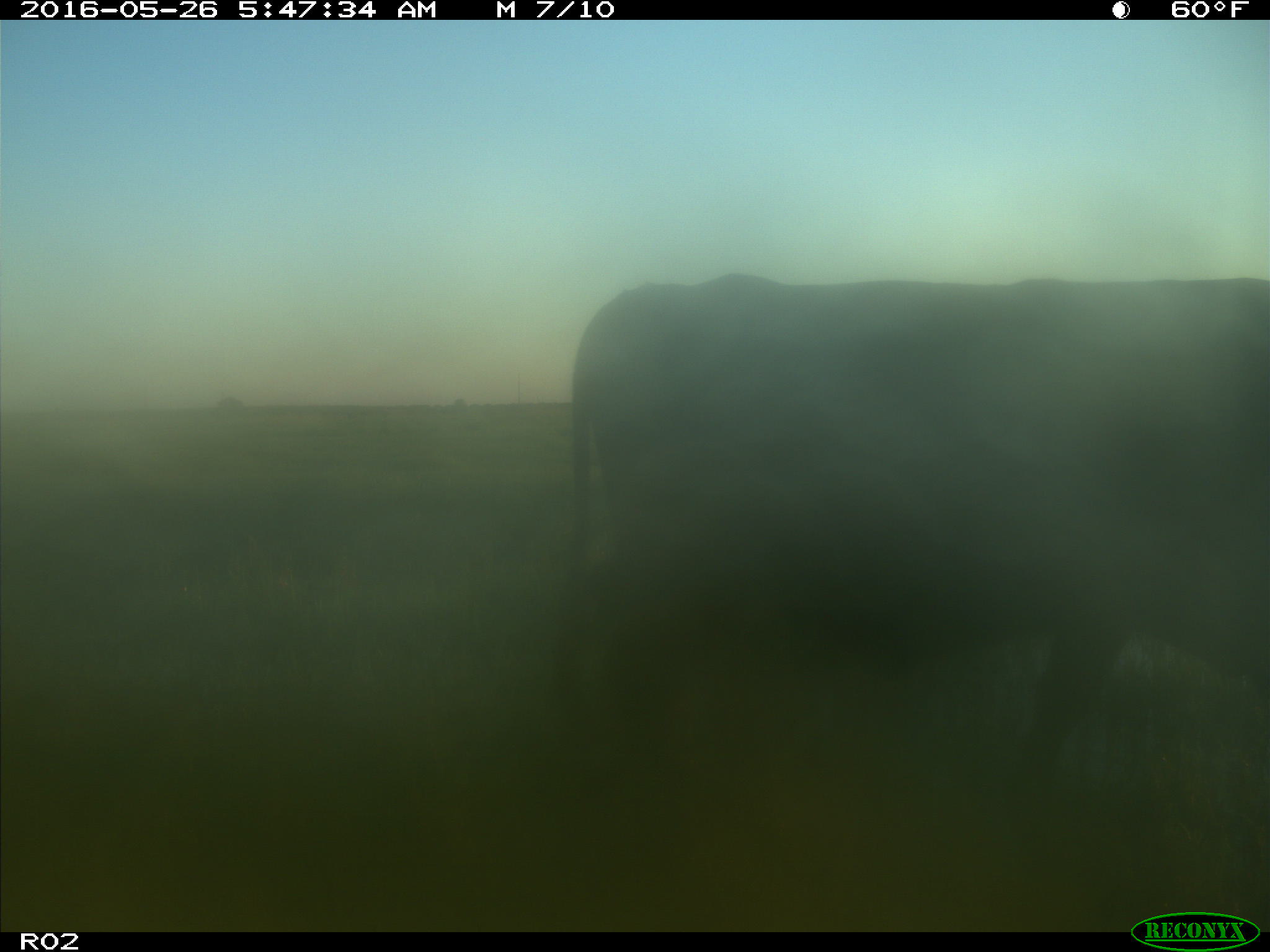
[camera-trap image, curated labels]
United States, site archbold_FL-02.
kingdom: Animalia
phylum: Chordata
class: Mammalia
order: Artiodactyla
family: Bovidae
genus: Bos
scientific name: Bos taurus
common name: domestic cow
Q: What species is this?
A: Bos taurus (domestic cow).